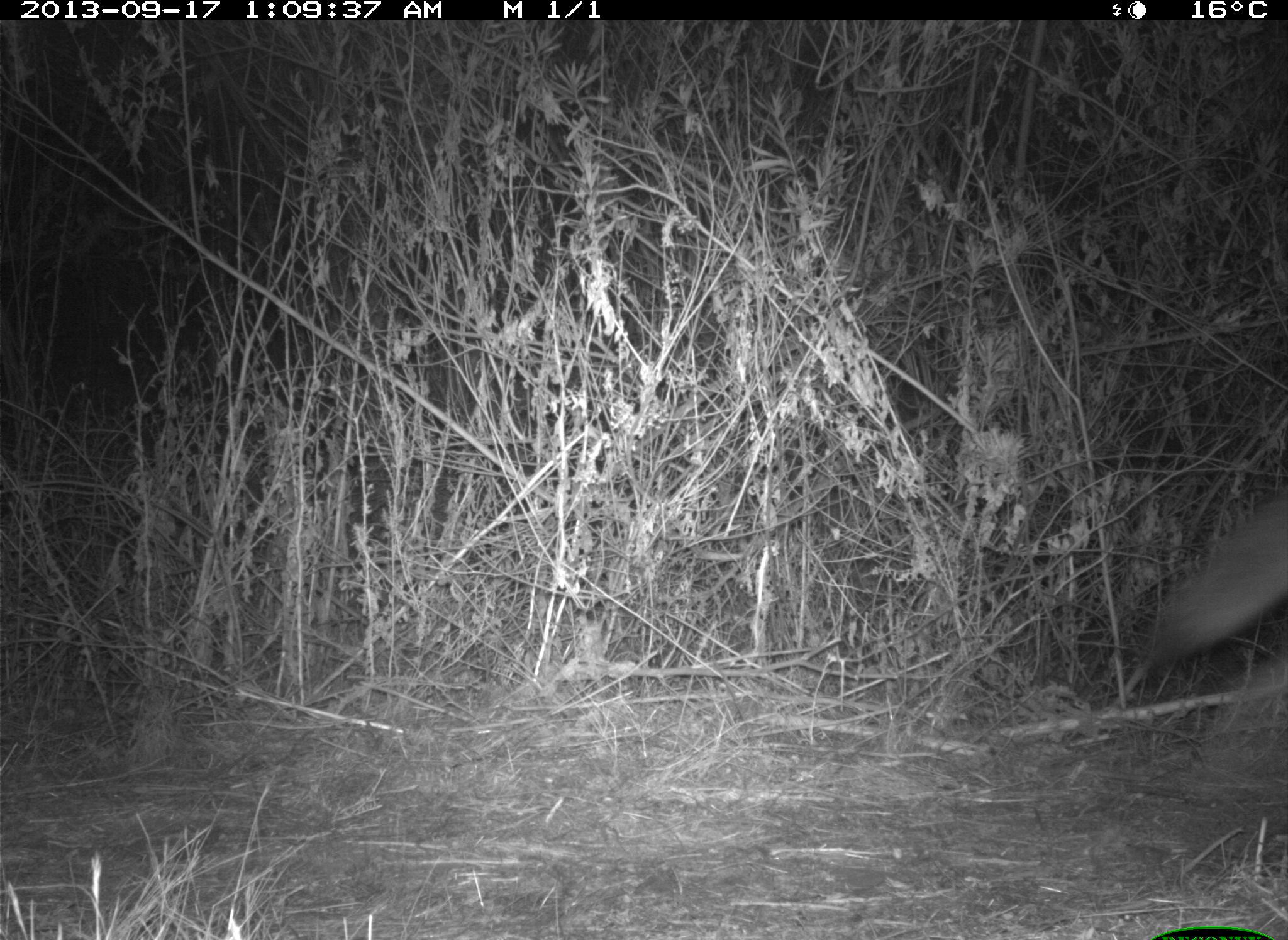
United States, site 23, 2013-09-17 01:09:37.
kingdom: Animalia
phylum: Chordata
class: Mammalia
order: Carnivora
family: Canidae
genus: Canis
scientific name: Canis latrans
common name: coyote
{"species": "coyote (Canis latrans)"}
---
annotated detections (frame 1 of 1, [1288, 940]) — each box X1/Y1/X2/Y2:
coyote: 1143/491/1288/816